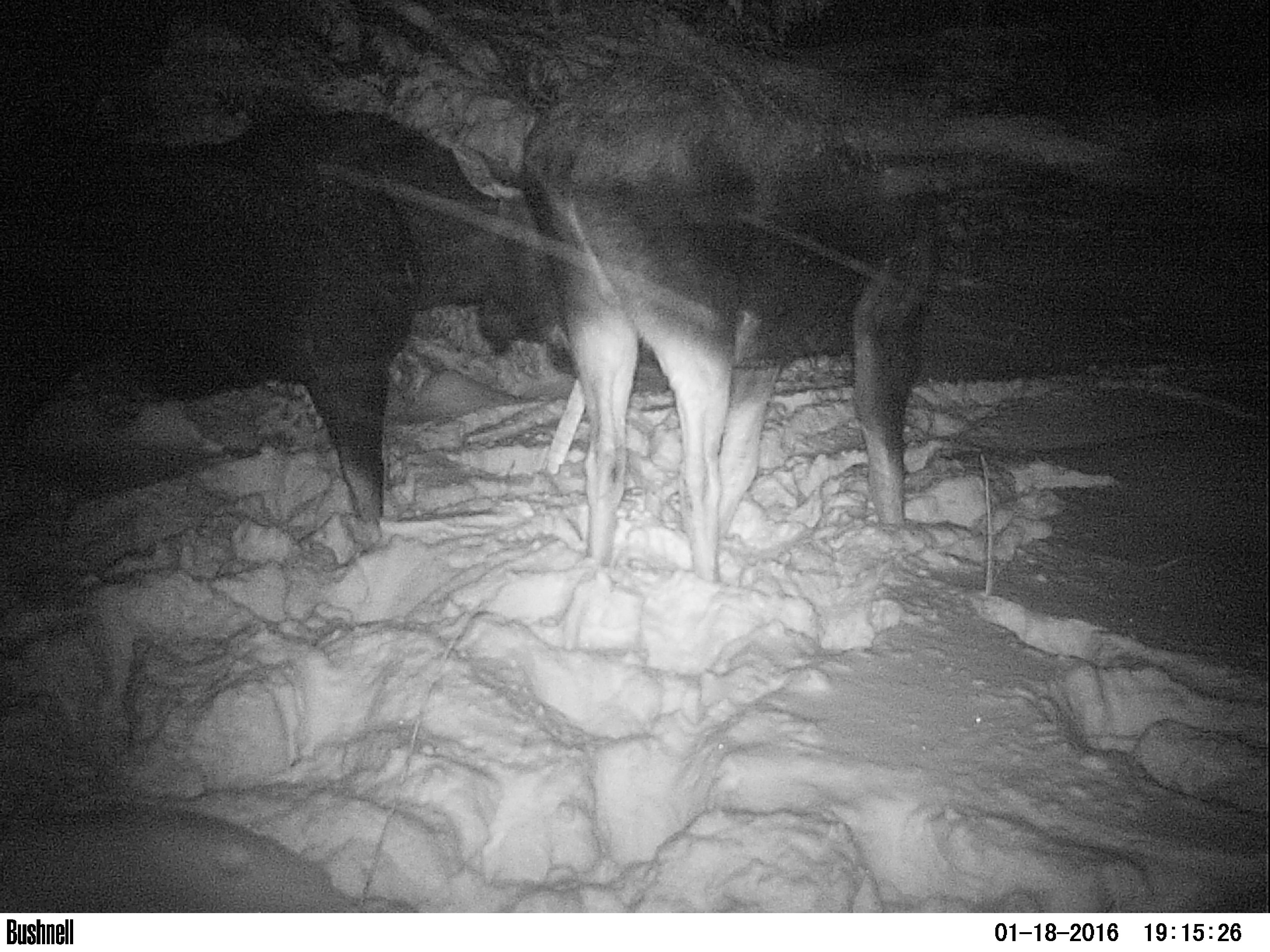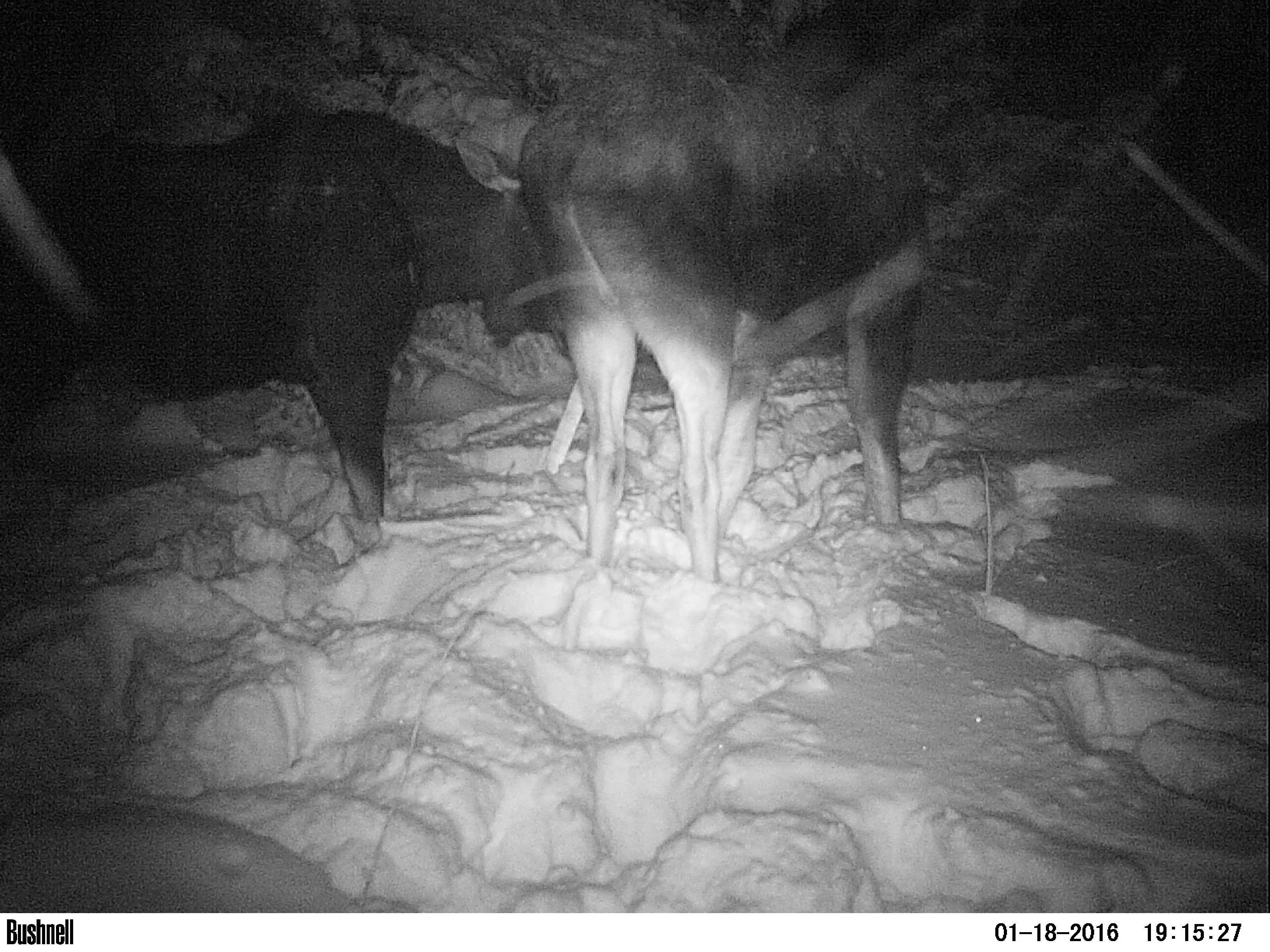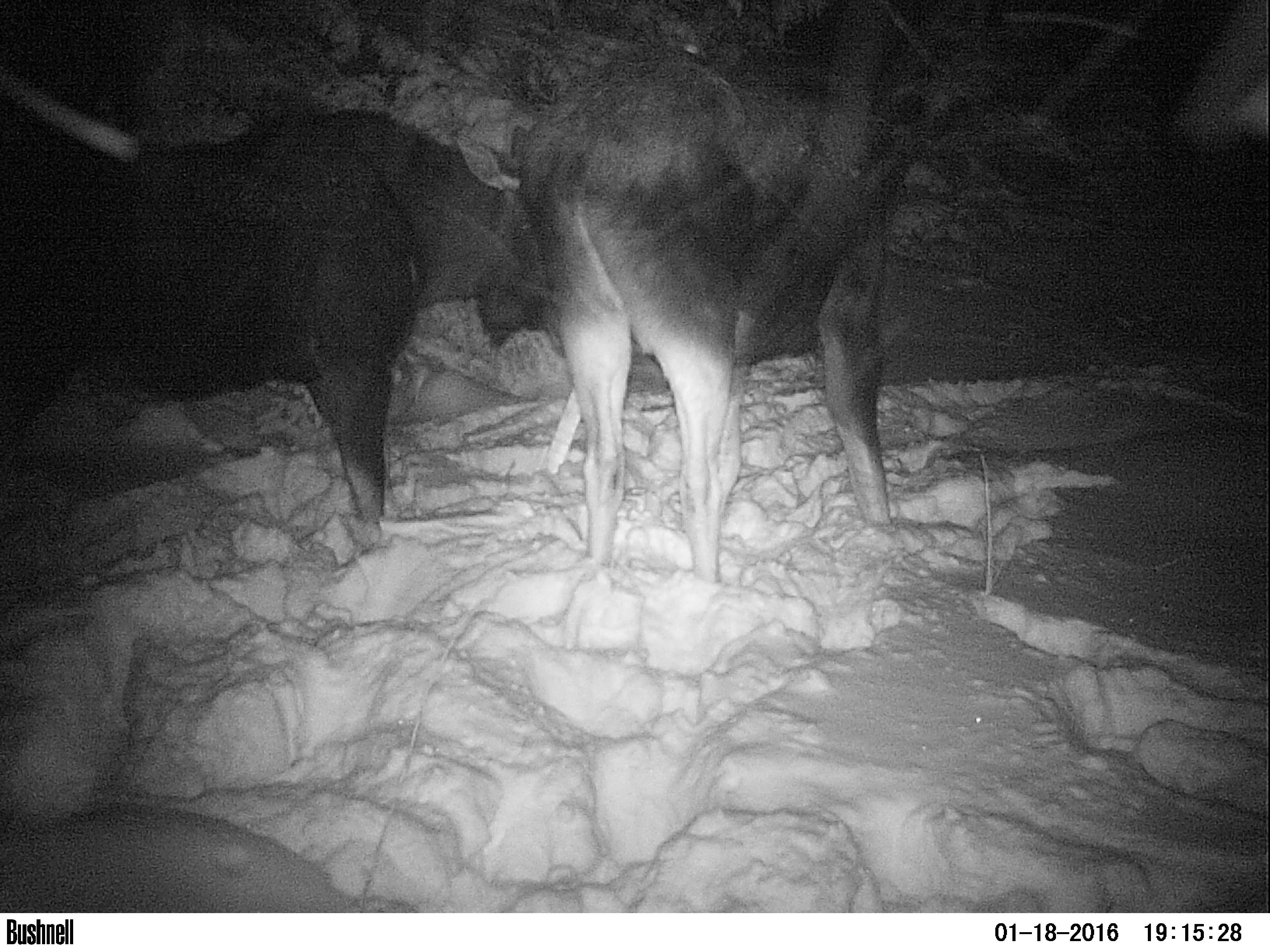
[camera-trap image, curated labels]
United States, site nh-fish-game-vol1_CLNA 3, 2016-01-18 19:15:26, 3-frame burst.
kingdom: Animalia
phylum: Chordata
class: Mammalia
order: Artiodactyla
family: Cervidae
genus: Alces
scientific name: Alces alces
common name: moose